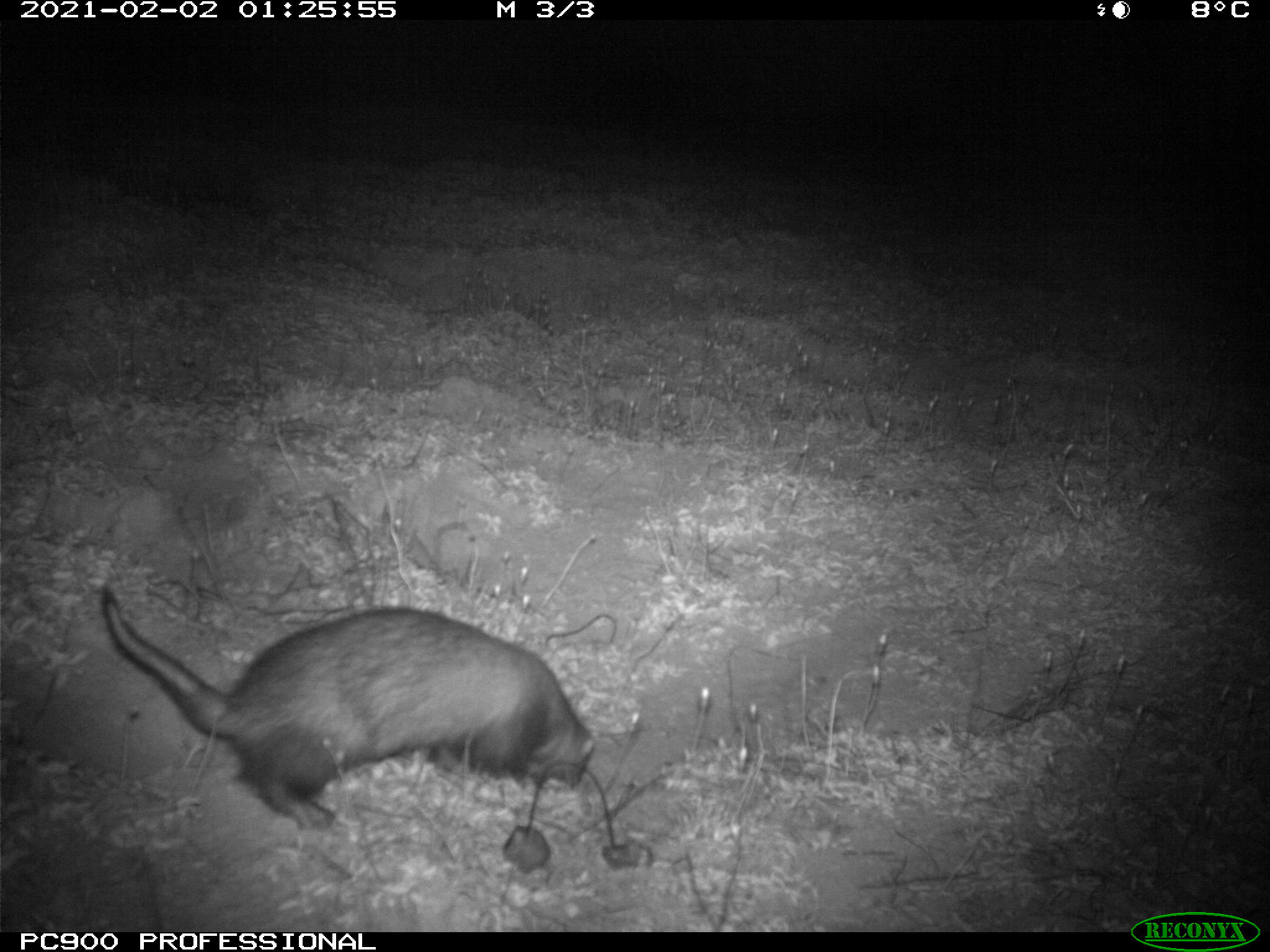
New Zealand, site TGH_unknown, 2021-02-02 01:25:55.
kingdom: Animalia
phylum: Chordata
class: Mammalia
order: Carnivora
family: Mustelidae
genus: Mustela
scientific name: Mustela furo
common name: ferret